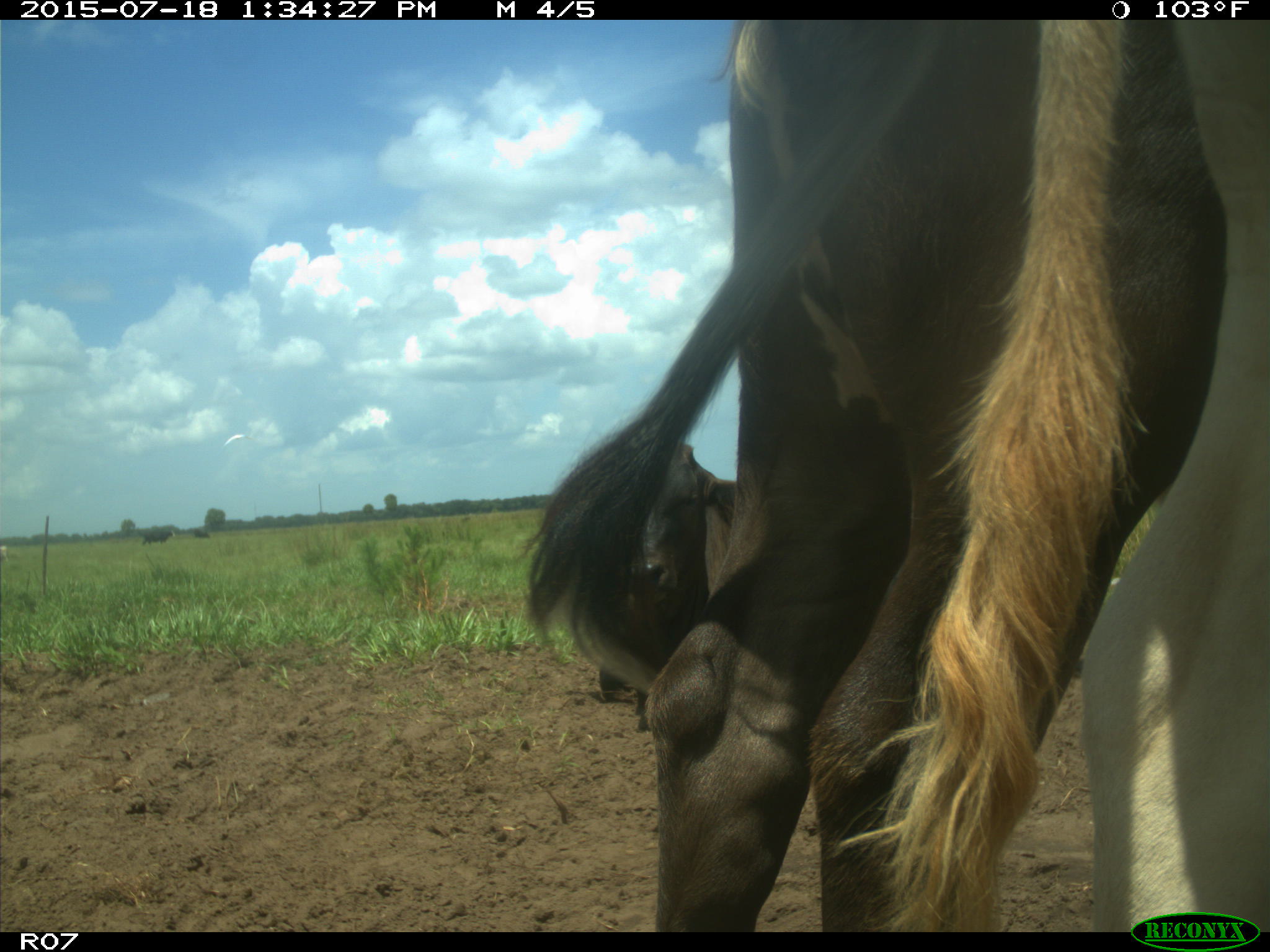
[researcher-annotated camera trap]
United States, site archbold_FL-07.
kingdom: Animalia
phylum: Chordata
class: Mammalia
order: Artiodactyla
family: Bovidae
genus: Bos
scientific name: Bos taurus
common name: domestic cow